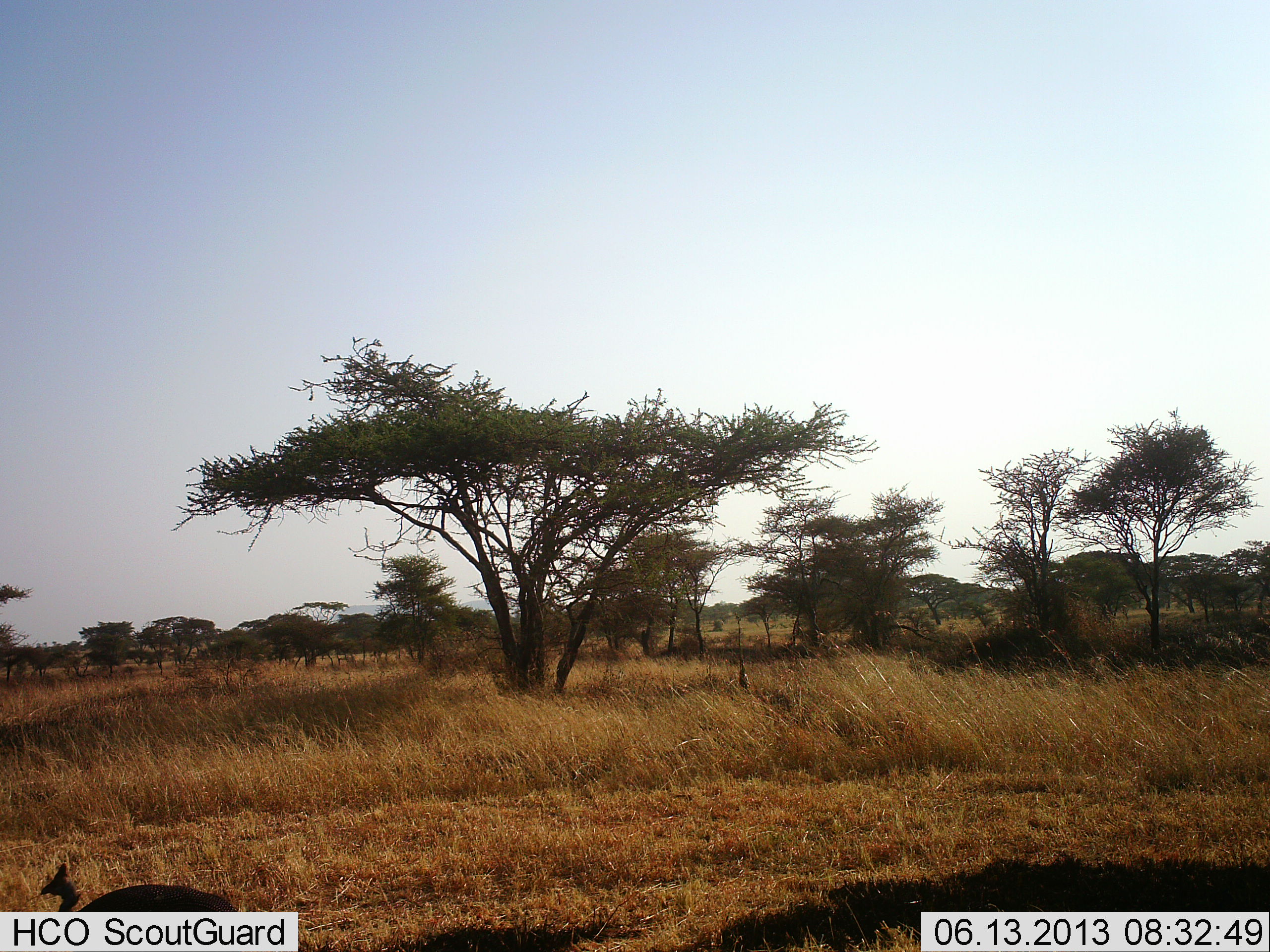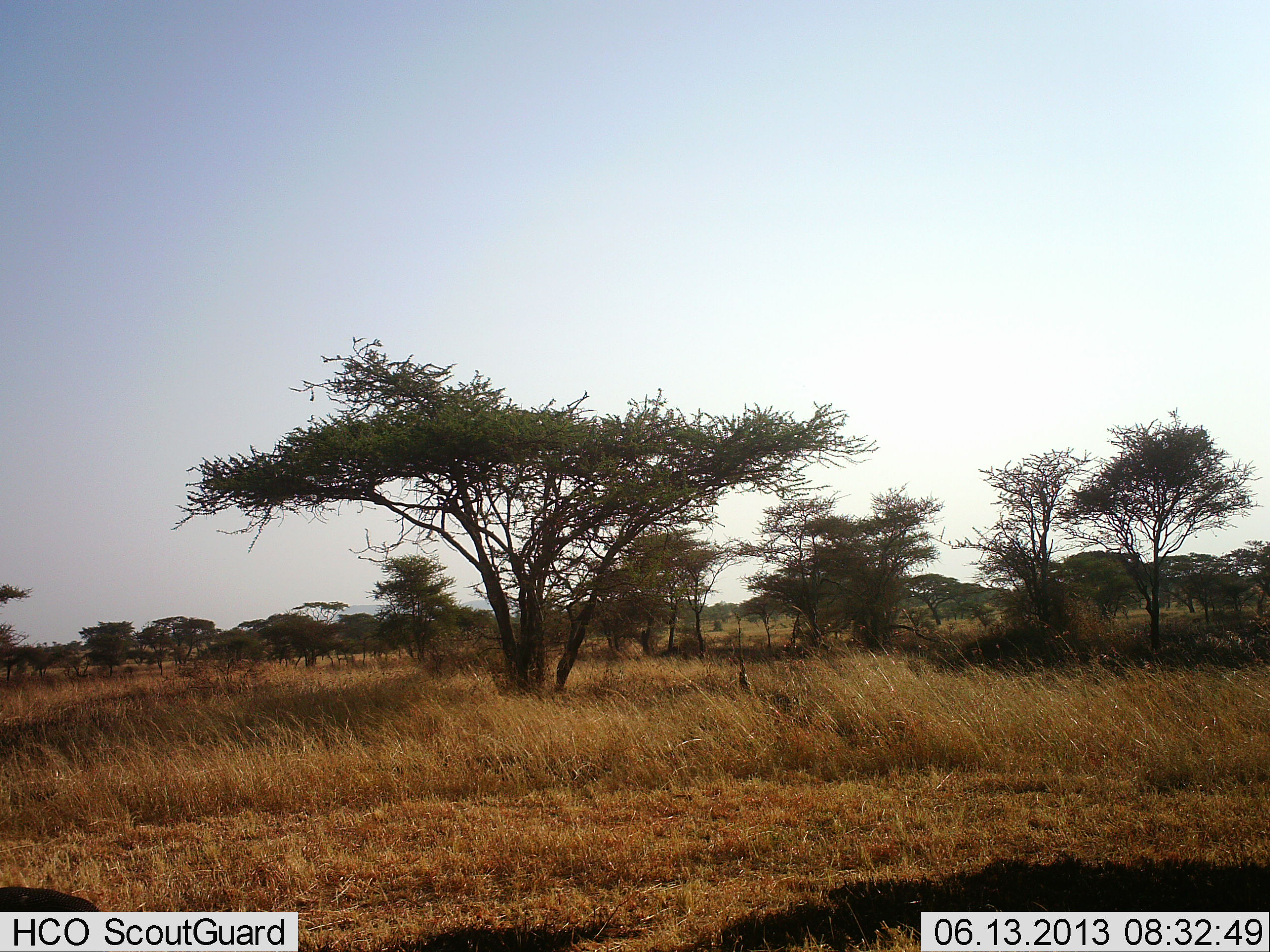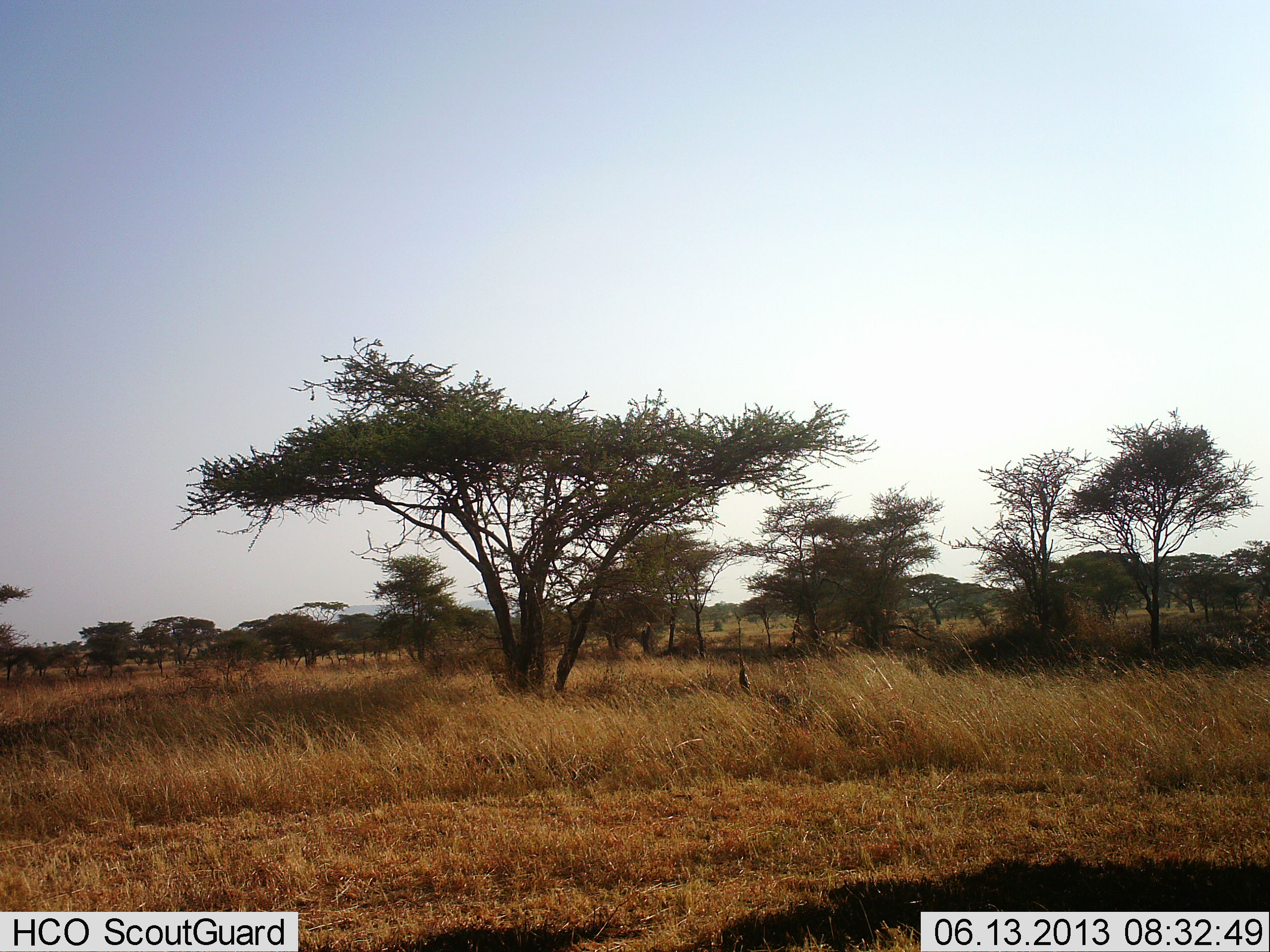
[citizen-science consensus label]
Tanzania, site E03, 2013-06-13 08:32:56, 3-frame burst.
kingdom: Animalia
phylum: Chordata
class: Aves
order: Galliformes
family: Numididae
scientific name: Numididae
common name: guinea fowl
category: guineafowl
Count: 1.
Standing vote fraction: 0%.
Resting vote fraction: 0%.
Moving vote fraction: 100%.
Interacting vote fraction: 0%.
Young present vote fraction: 0%.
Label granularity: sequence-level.